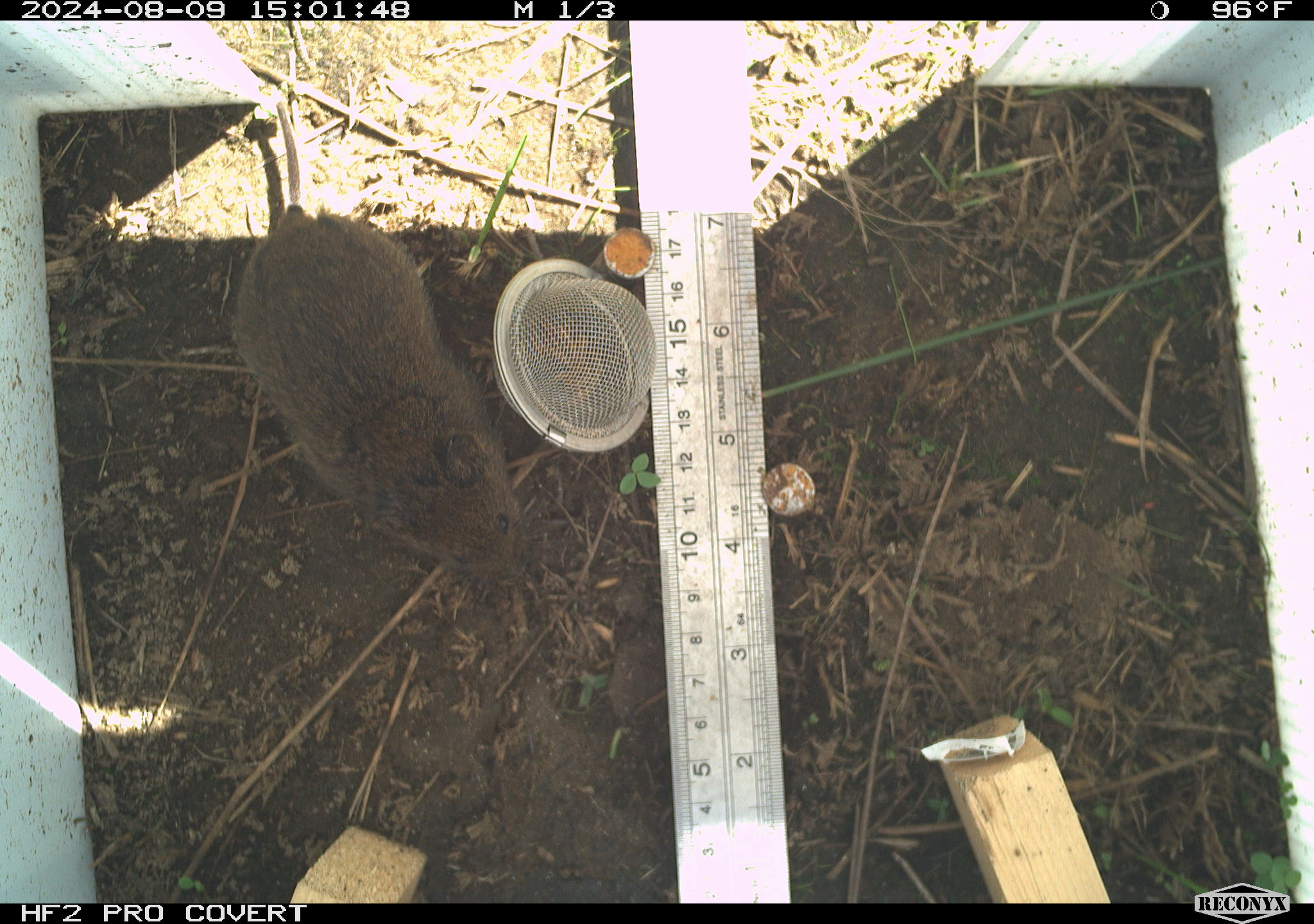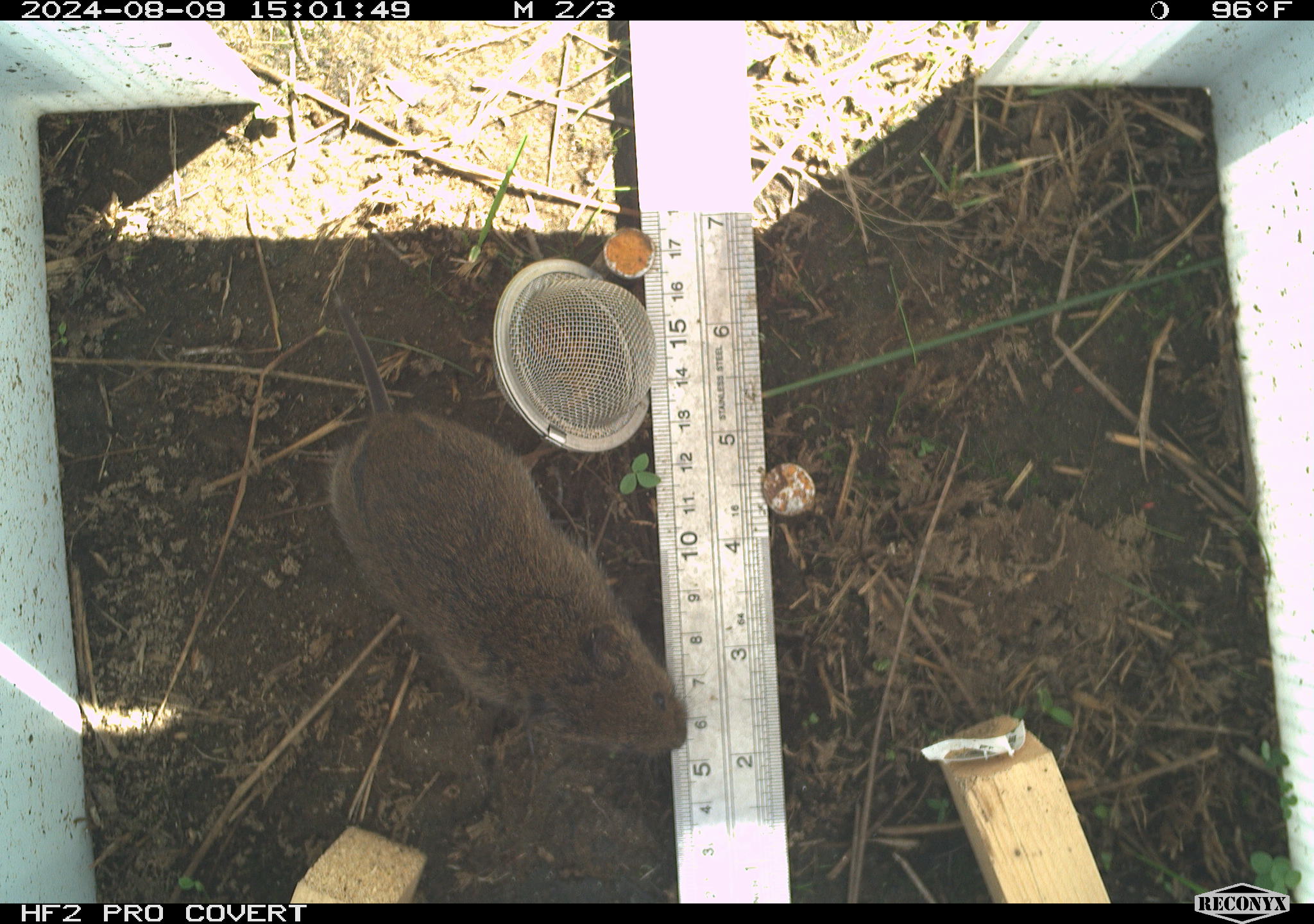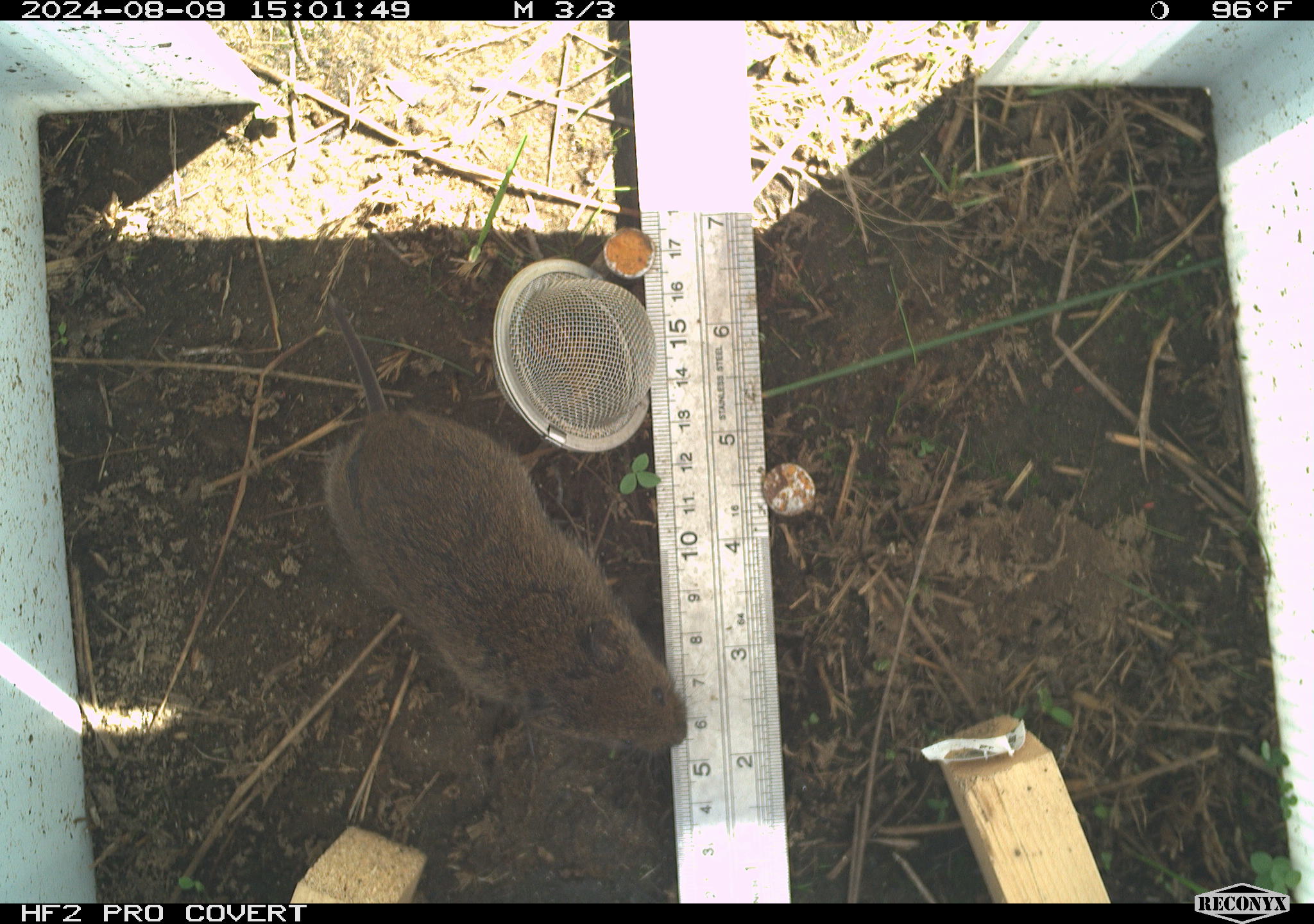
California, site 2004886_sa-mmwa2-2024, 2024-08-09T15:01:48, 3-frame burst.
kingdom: Animalia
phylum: Chordata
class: Mammalia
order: Rodentia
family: Cricetidae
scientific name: Arvicolinae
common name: voles, lemmings, and muskrats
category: arvicolinae subfamily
Arvicolinae subfamily (voles, lemmings, and muskrats) (Arvicolinae).